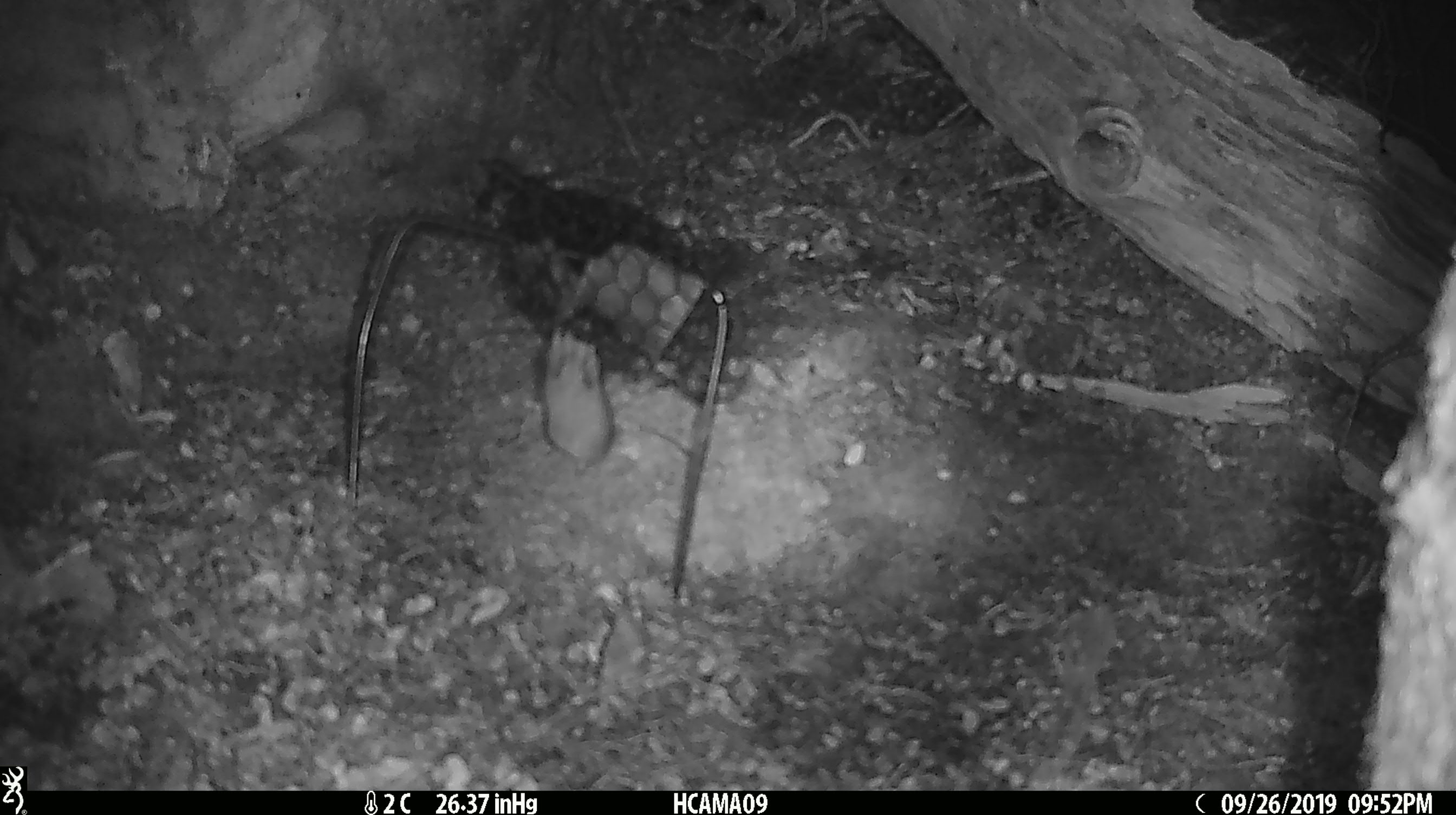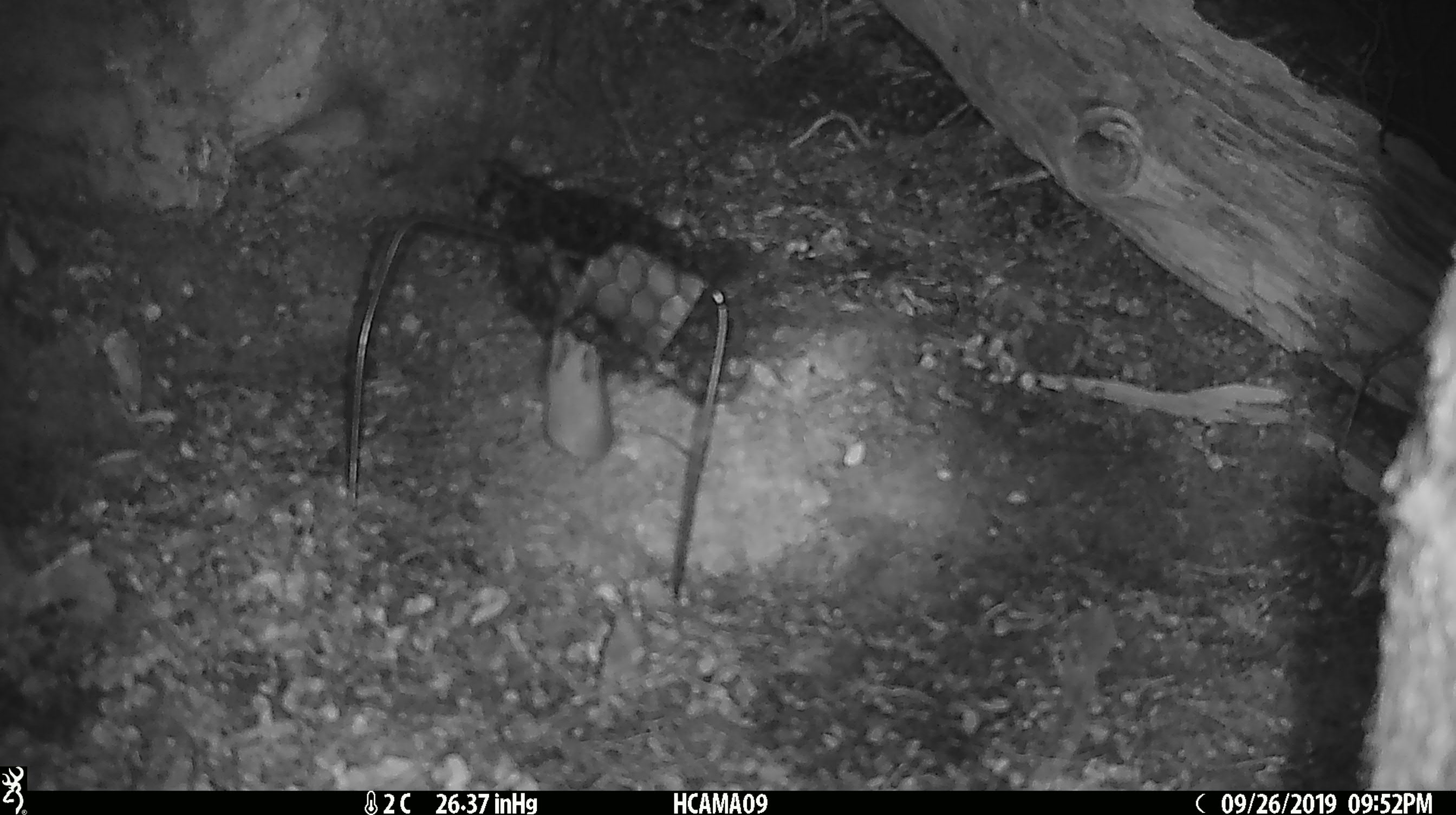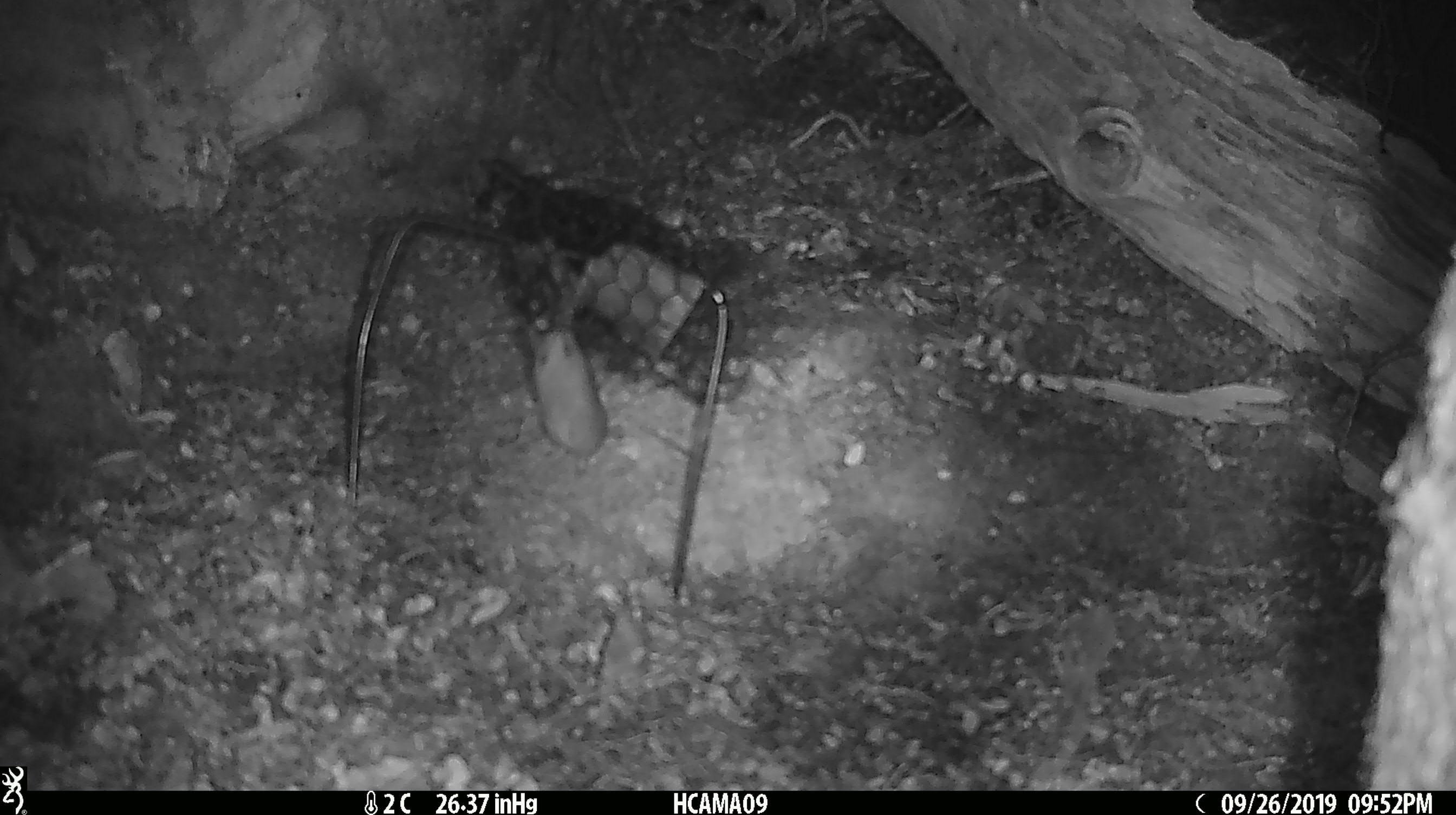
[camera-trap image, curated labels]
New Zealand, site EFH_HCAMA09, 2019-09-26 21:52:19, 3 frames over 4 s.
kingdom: Animalia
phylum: Chordata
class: Mammalia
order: Rodentia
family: Muridae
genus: Mus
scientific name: Mus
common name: mouse